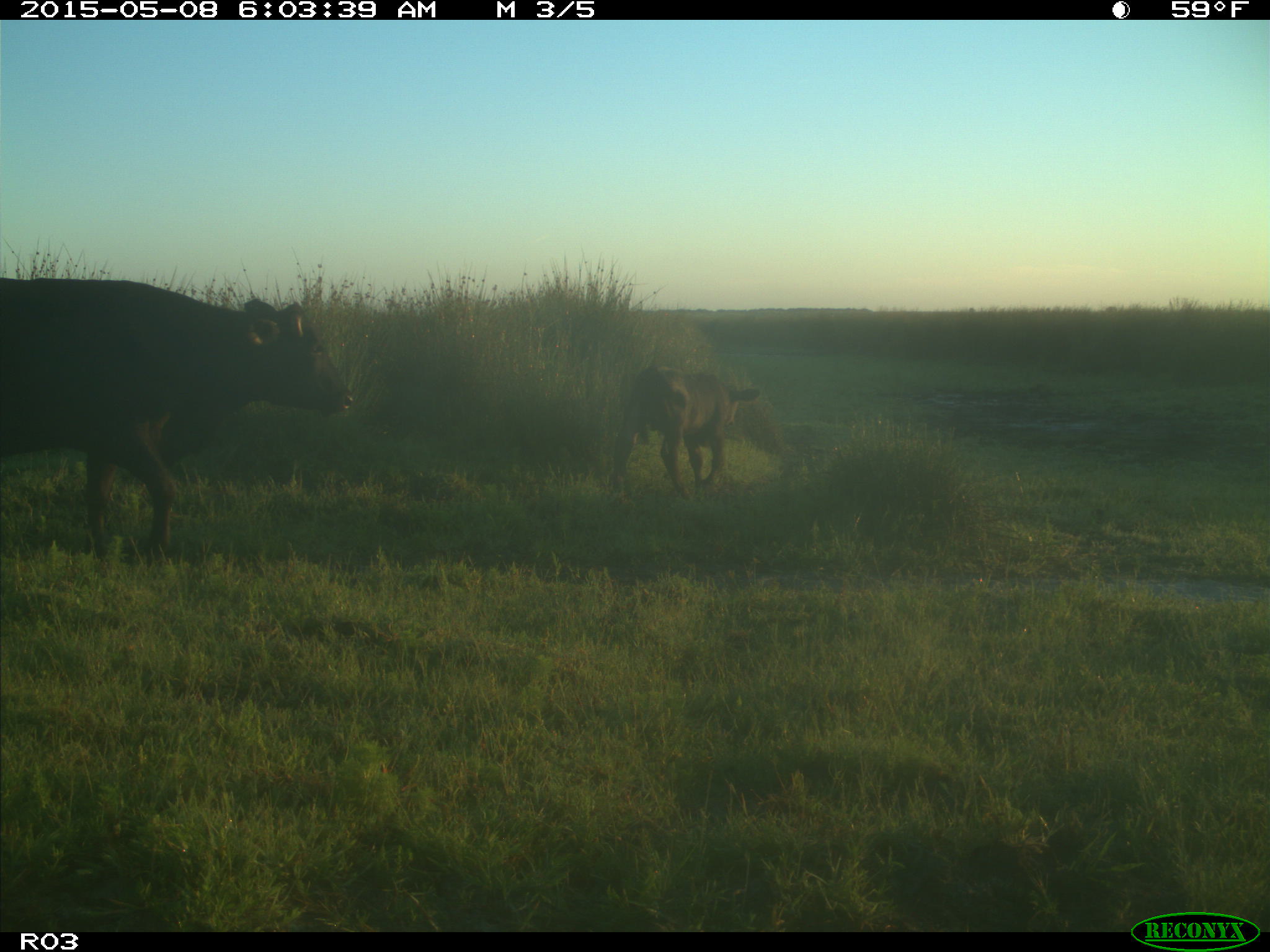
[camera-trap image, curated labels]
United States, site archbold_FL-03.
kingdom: Animalia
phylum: Chordata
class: Mammalia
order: Artiodactyla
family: Bovidae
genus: Bos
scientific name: Bos taurus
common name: domestic cow